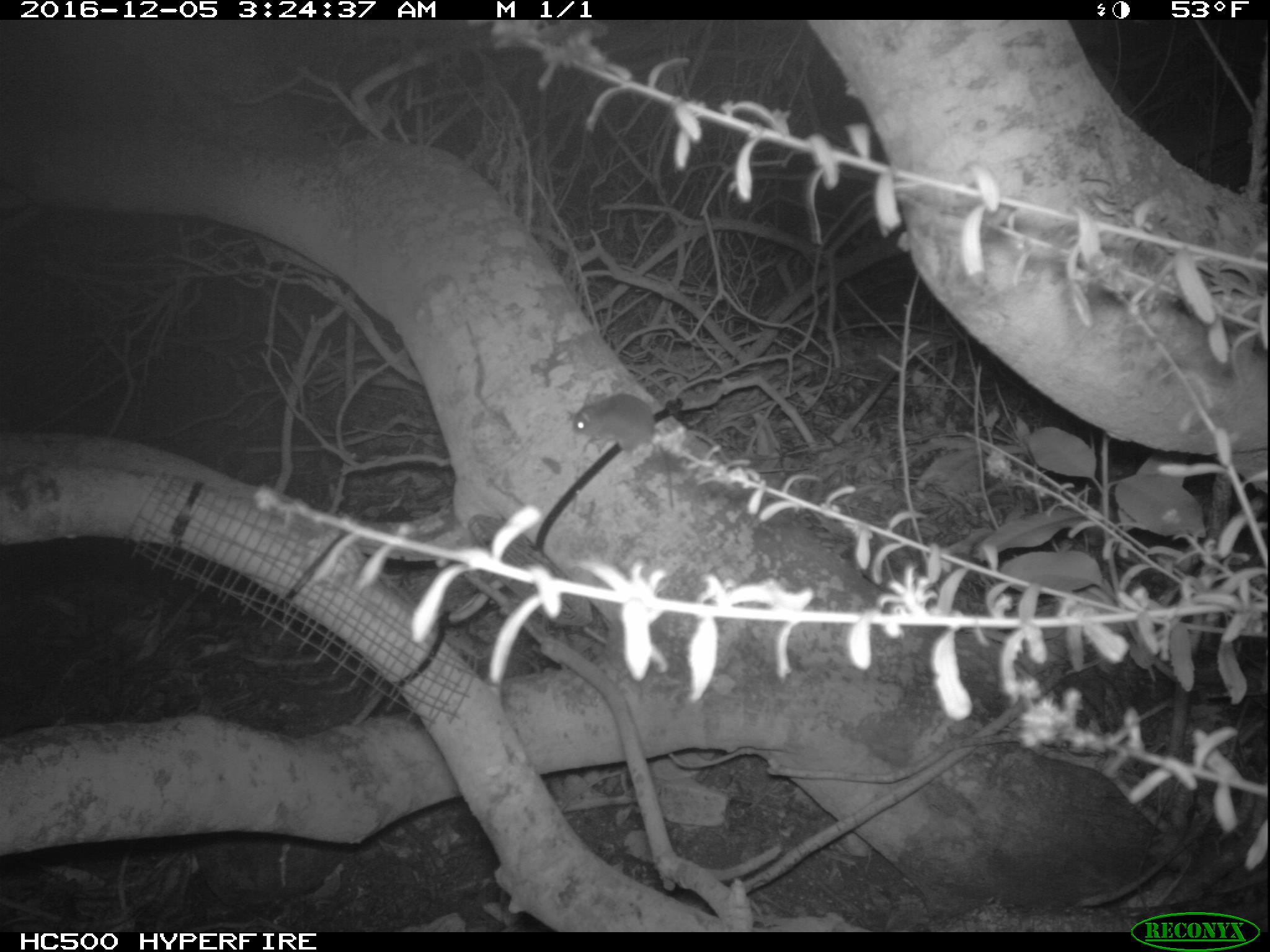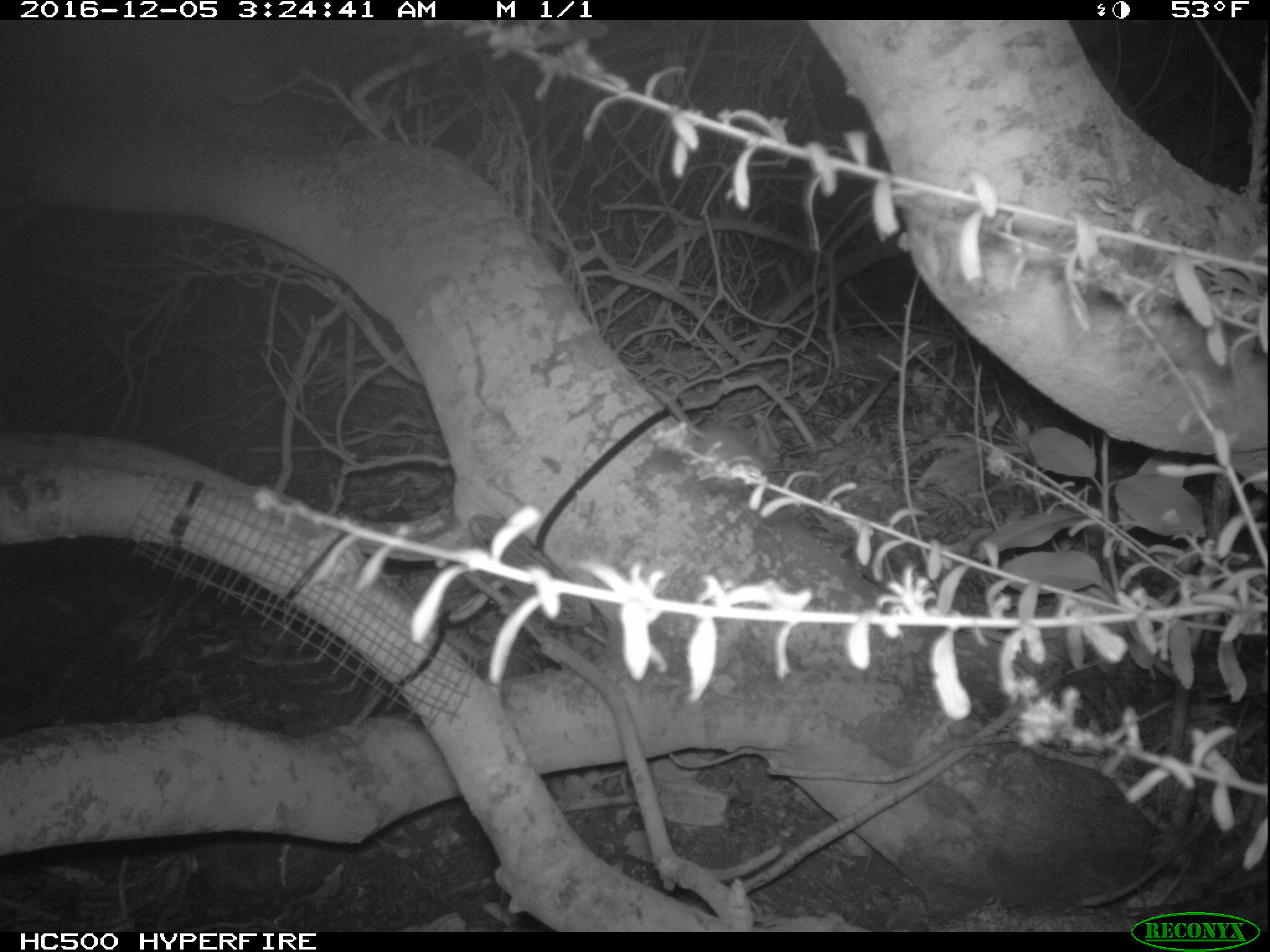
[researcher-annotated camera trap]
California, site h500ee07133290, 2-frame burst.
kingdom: Animalia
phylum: Chordata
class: Mammalia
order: Rodentia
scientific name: Rodentia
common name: rodent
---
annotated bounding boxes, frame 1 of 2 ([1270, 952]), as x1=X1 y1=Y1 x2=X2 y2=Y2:
rodent: x1=571 y1=392 x2=673 y2=508